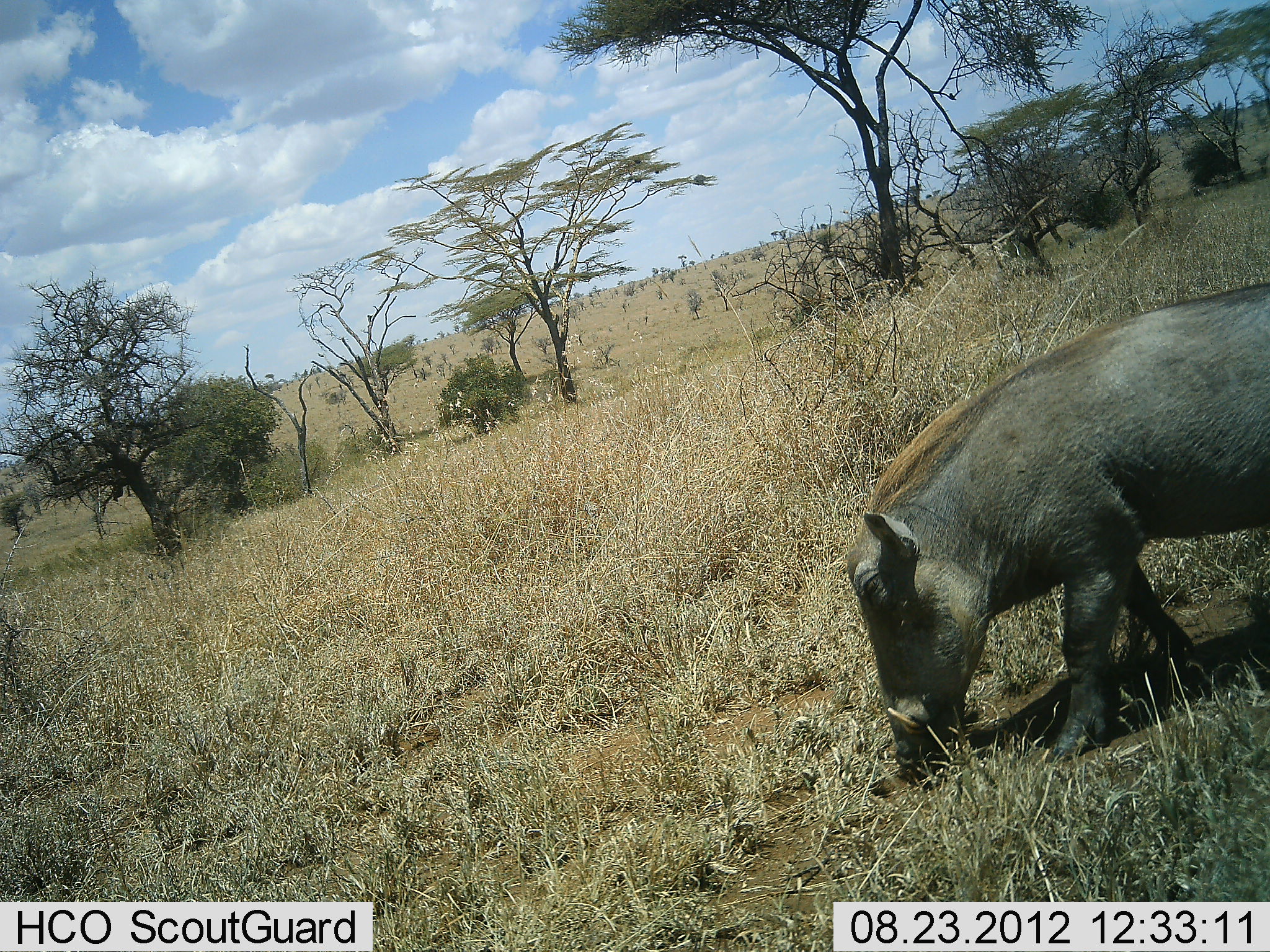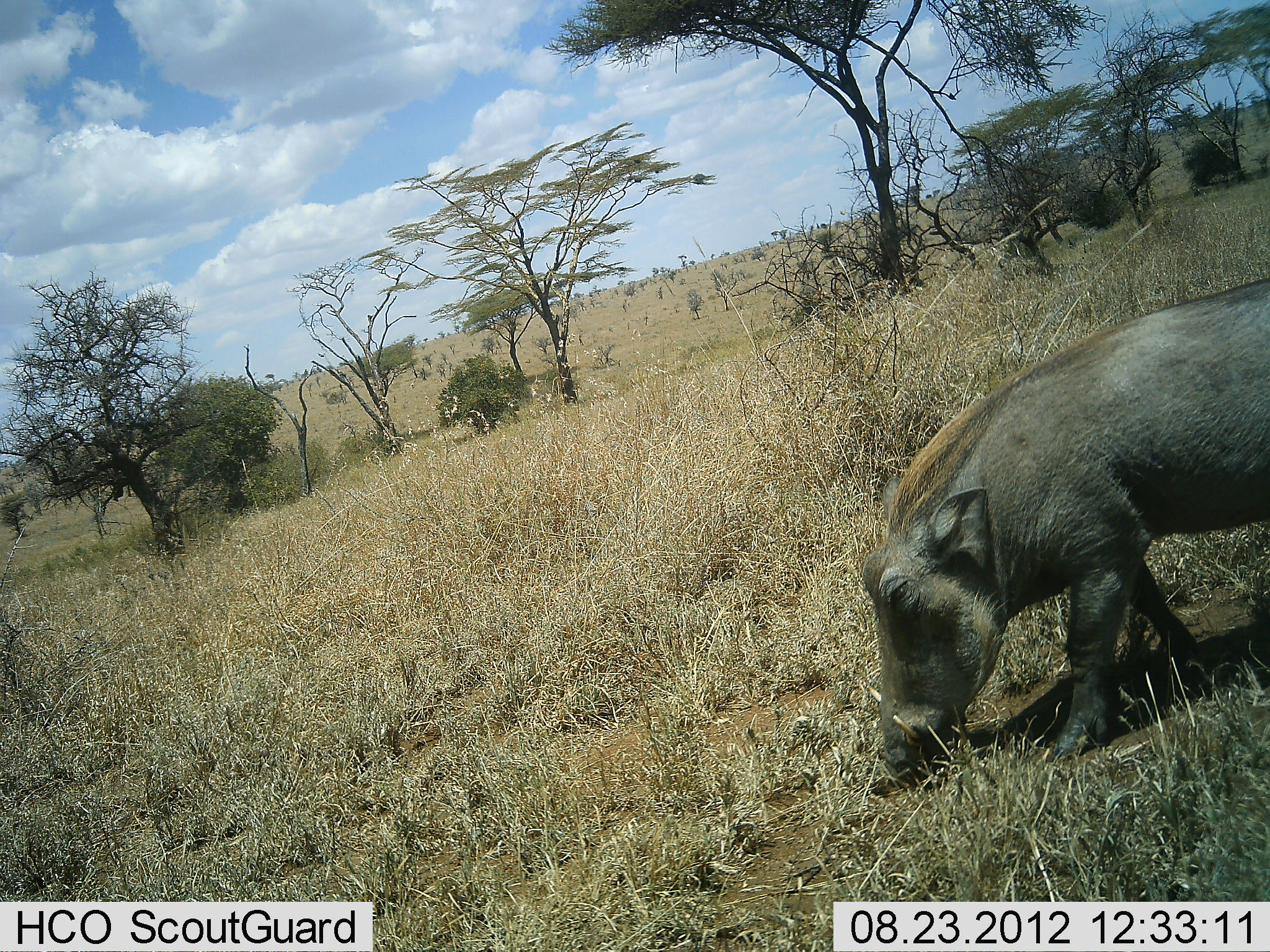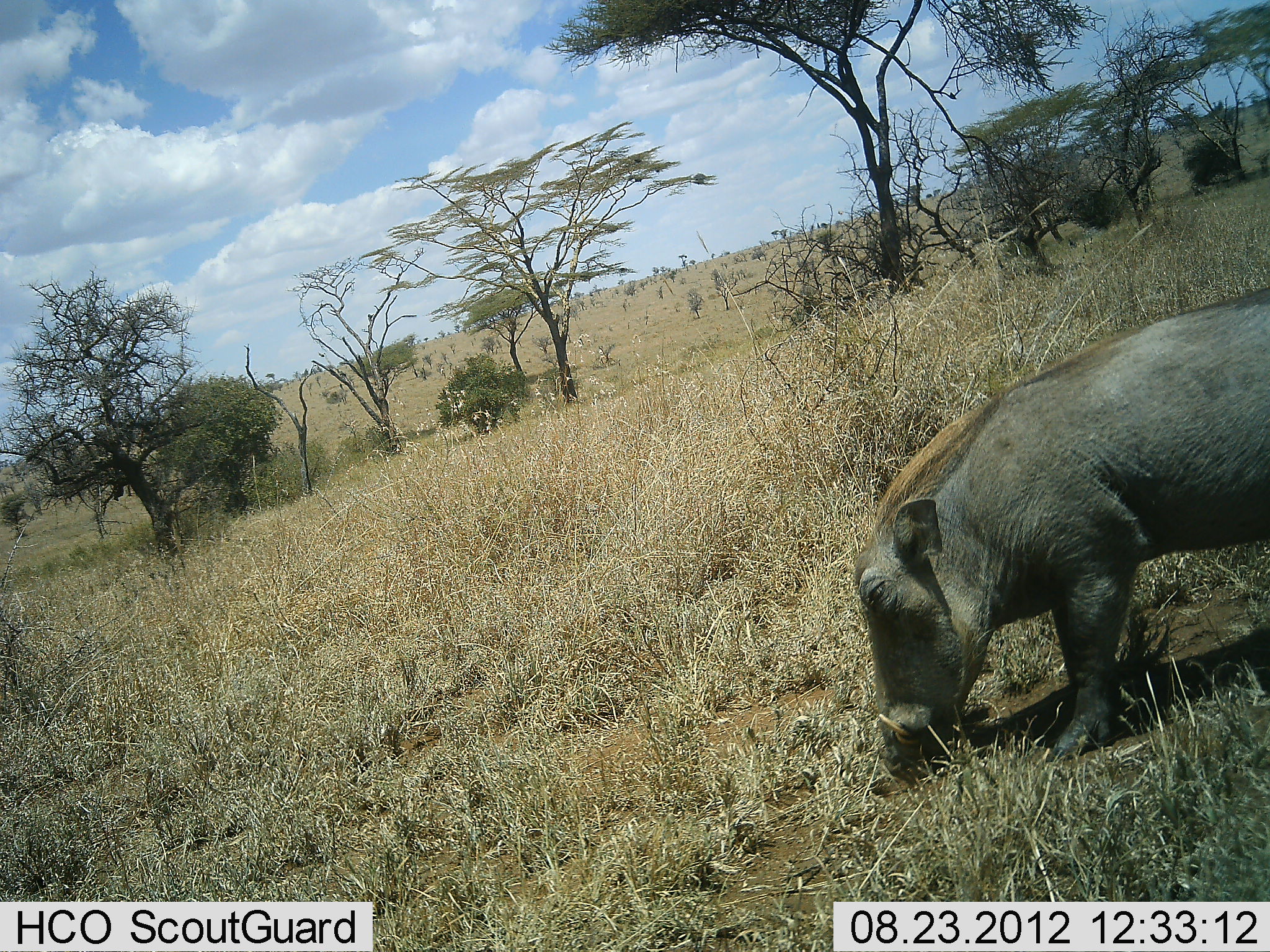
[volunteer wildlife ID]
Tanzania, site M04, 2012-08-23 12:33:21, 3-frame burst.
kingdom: Animalia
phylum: Chordata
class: Mammalia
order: Artiodactyla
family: Suidae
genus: Phacochoerus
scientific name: Phacochoerus africanus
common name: warthog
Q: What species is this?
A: Warthog (Phacochoerus africanus).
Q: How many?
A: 1.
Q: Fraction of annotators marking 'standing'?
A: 20%.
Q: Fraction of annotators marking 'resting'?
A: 0%.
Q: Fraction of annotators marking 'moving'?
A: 10%.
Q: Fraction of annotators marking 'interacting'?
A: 0%.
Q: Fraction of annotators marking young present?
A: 0%.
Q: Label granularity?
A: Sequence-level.